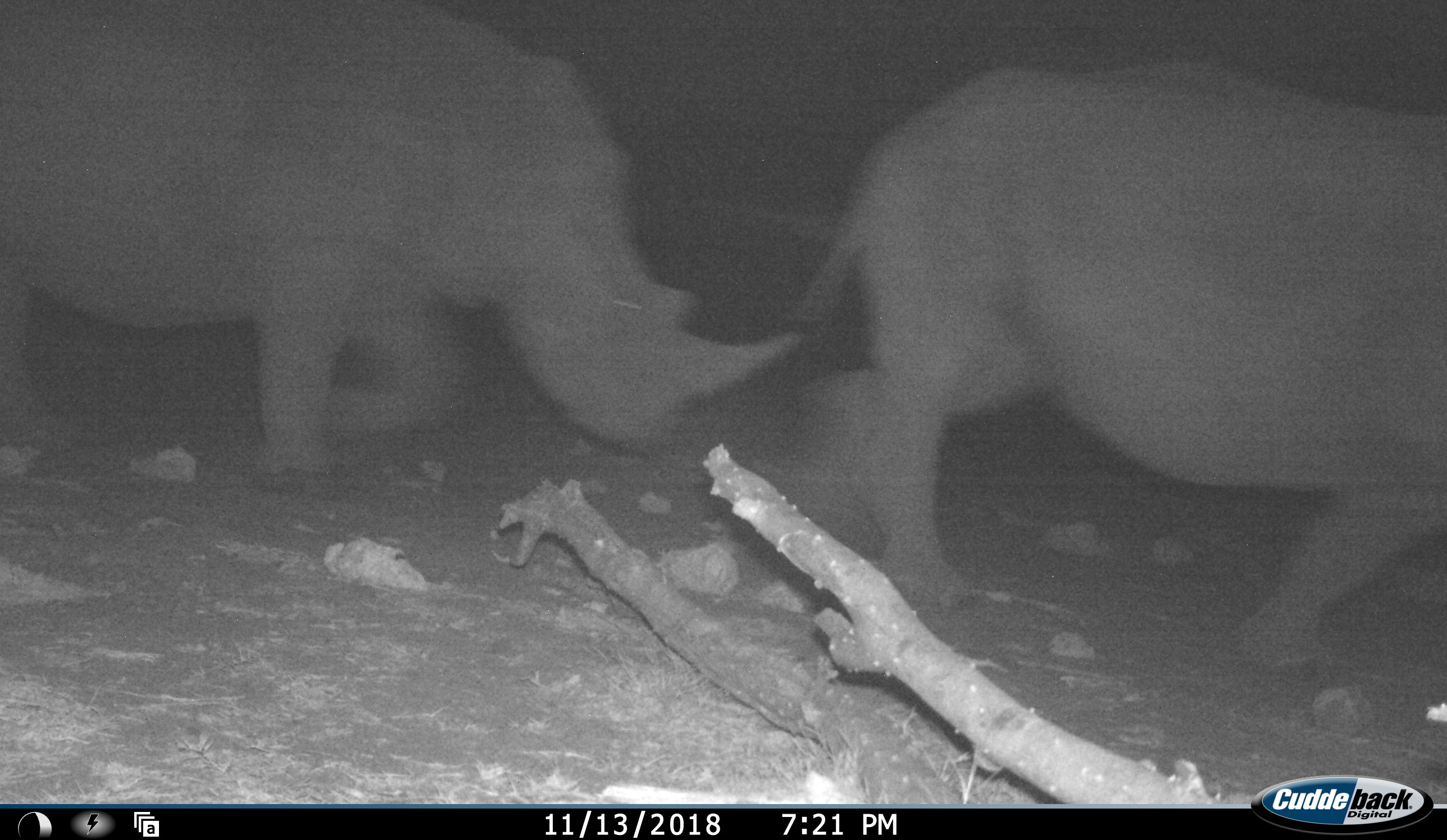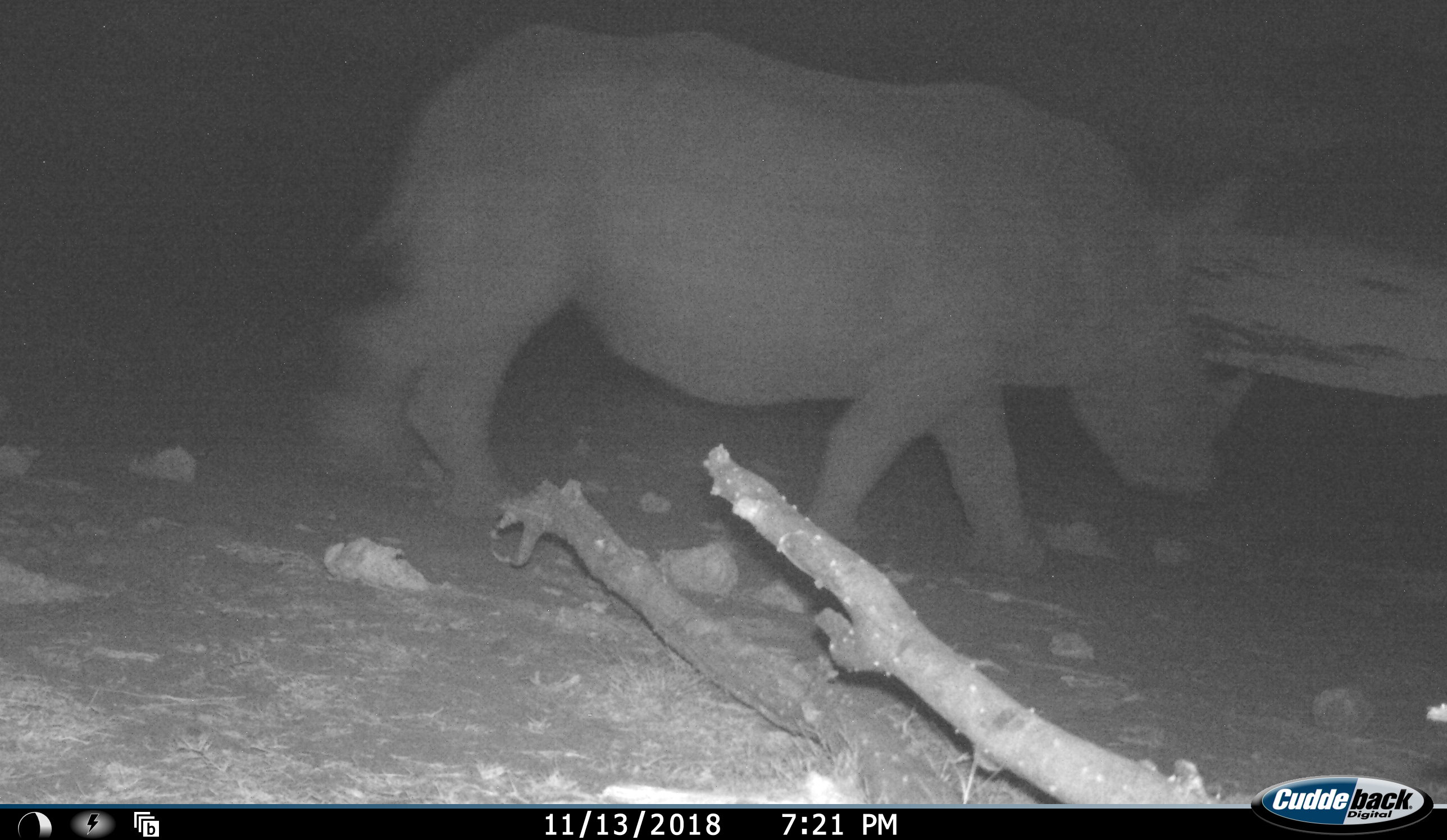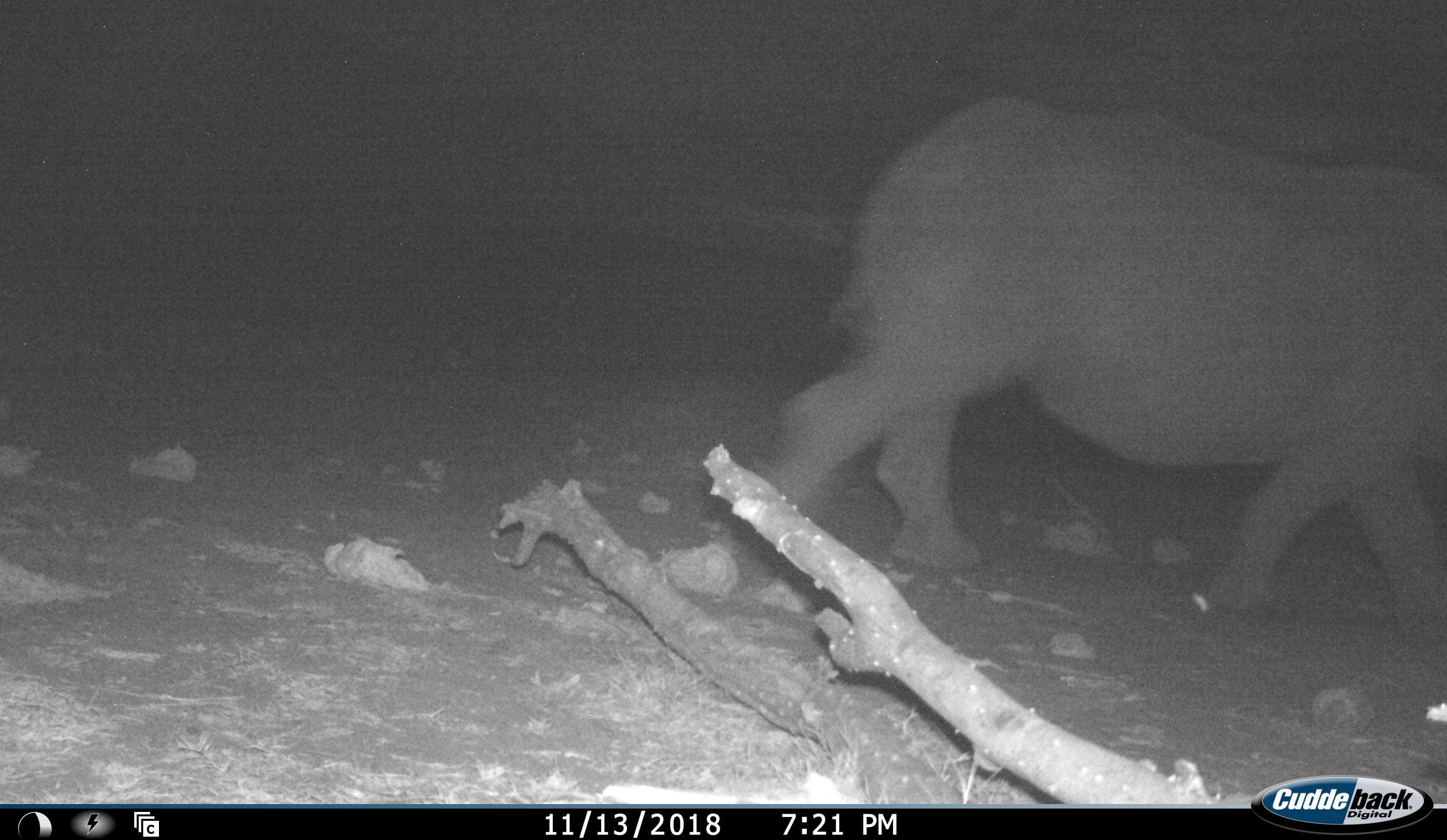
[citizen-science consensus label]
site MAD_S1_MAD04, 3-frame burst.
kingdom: Animalia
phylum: Chordata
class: Mammalia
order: Perissodactyla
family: Rhinocerotidae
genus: Ceratotherium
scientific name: Ceratotherium simum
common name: white rhinoceros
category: rhinoceroswhite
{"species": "rhinoceroswhite (white rhinoceros) (Ceratotherium simum)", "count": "2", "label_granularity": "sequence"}